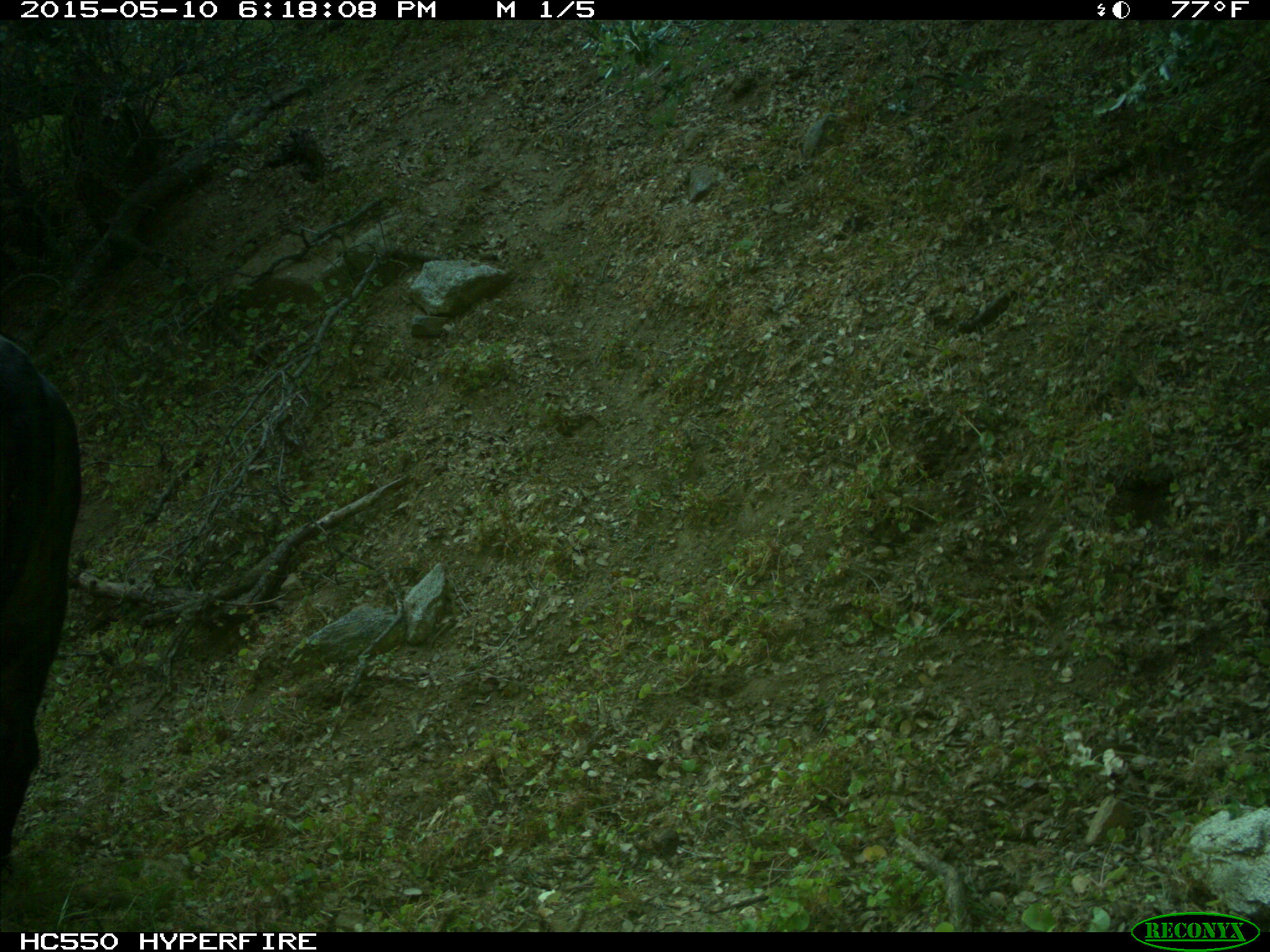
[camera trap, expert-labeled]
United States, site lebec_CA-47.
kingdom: Animalia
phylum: Chordata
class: Mammalia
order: Artiodactyla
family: Bovidae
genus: Bos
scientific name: Bos taurus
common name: domestic cow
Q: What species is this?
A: Bos taurus (domestic cow).